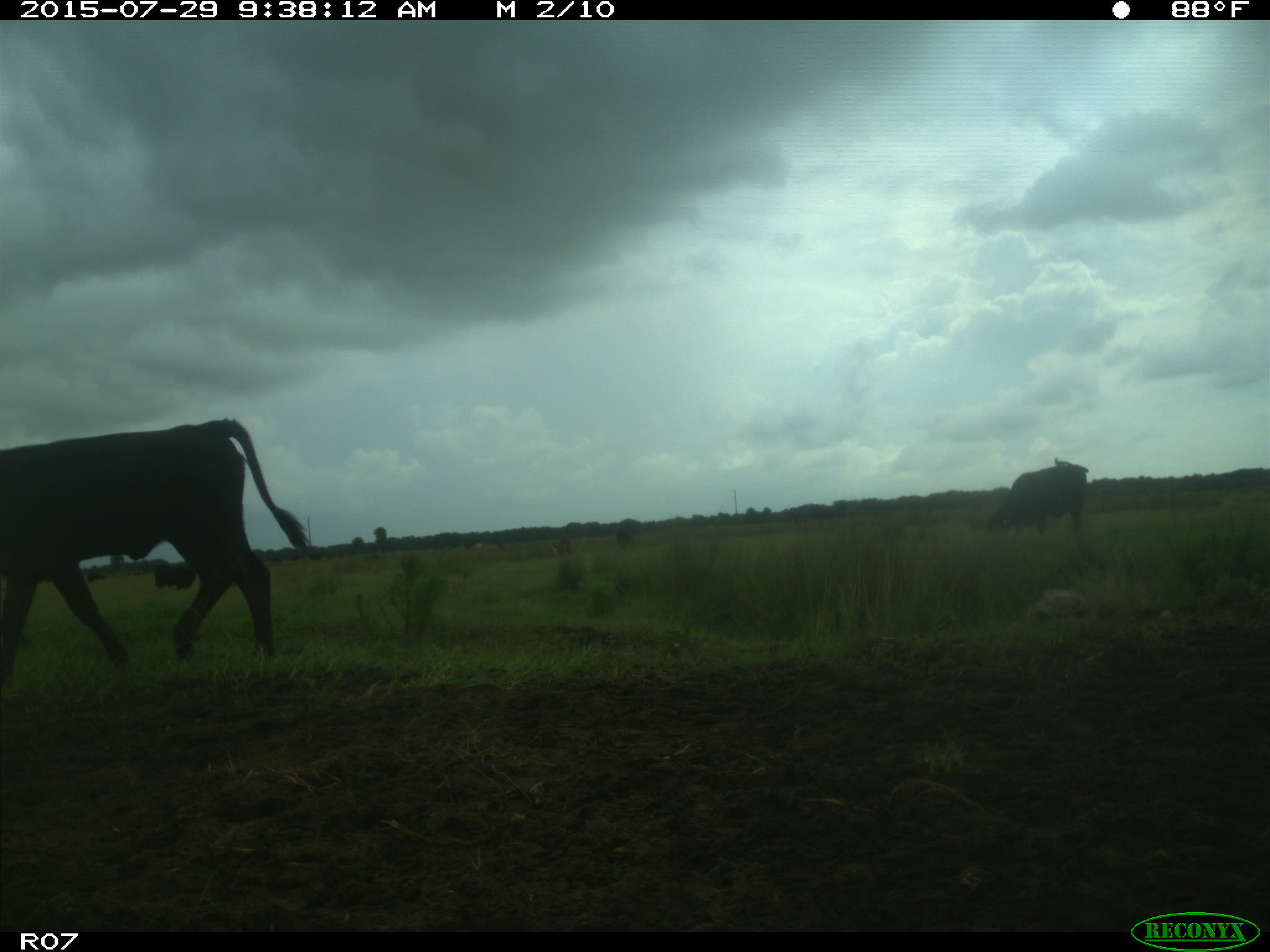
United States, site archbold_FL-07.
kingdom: Animalia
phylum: Chordata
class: Mammalia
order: Artiodactyla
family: Bovidae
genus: Bos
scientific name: Bos taurus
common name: domestic cow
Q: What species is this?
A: Bos taurus (domestic cow).